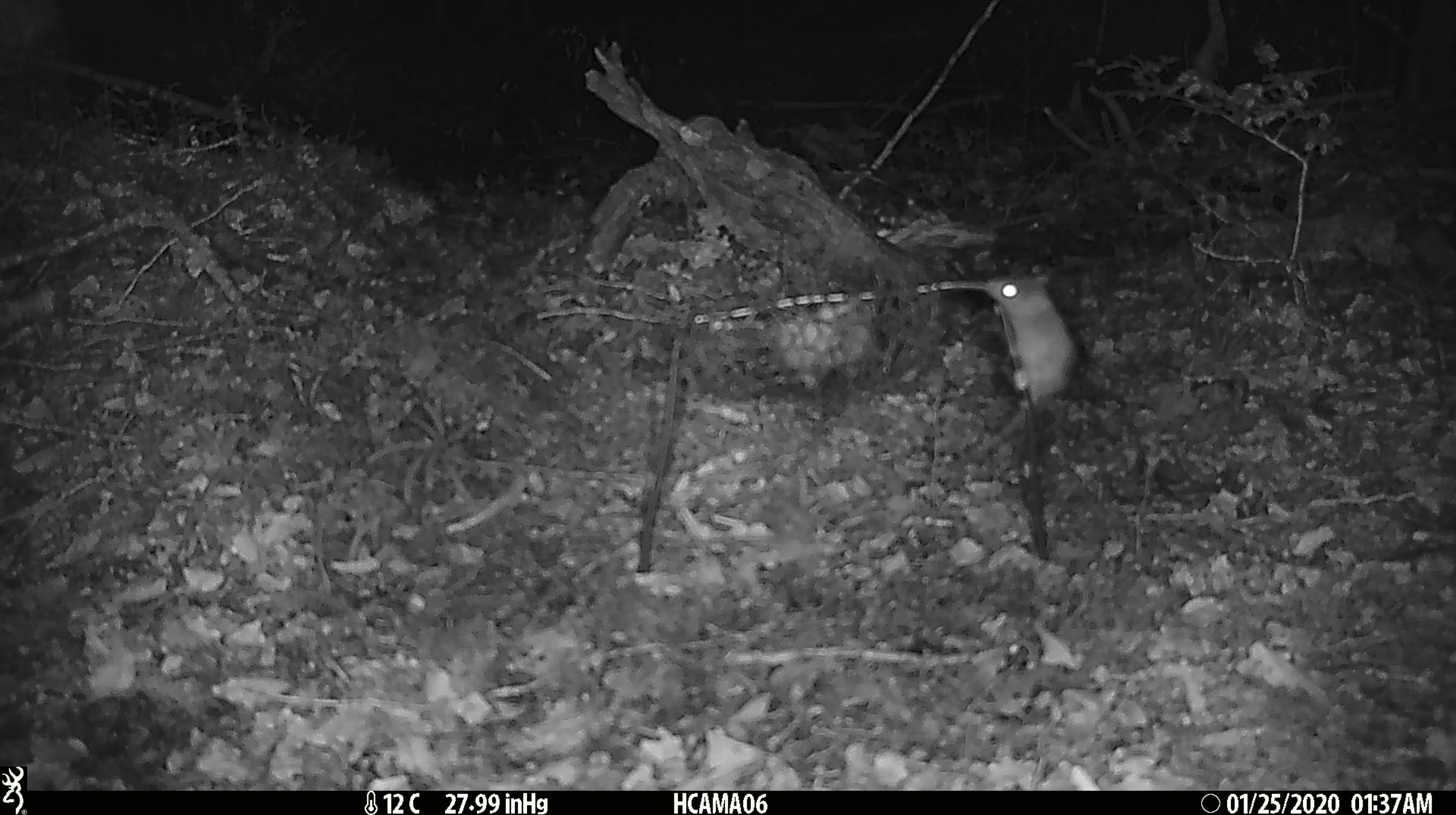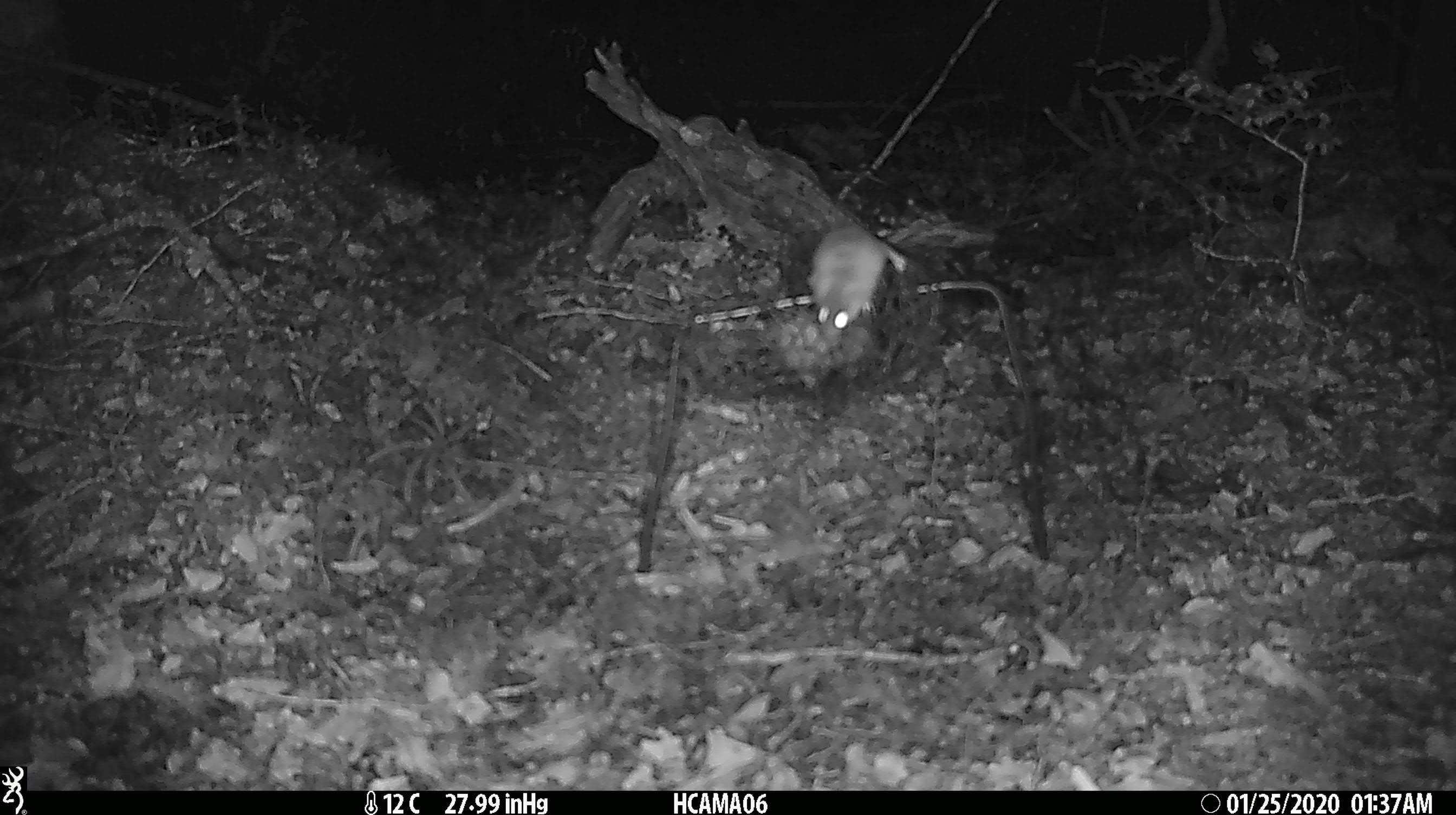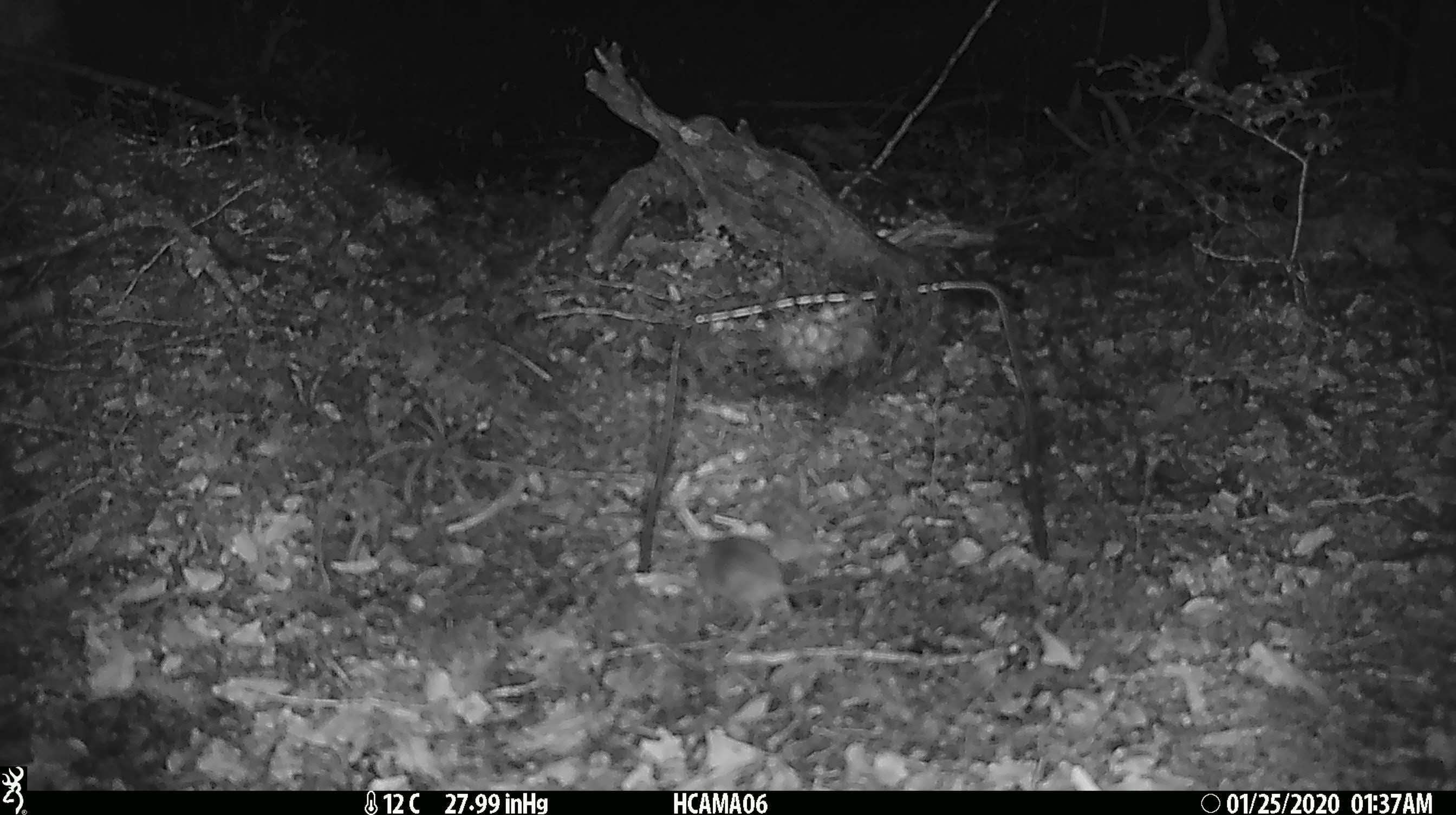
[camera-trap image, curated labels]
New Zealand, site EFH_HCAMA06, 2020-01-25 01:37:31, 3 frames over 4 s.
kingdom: Animalia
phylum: Chordata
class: Mammalia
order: Rodentia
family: Muridae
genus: Mus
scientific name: Mus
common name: mouse